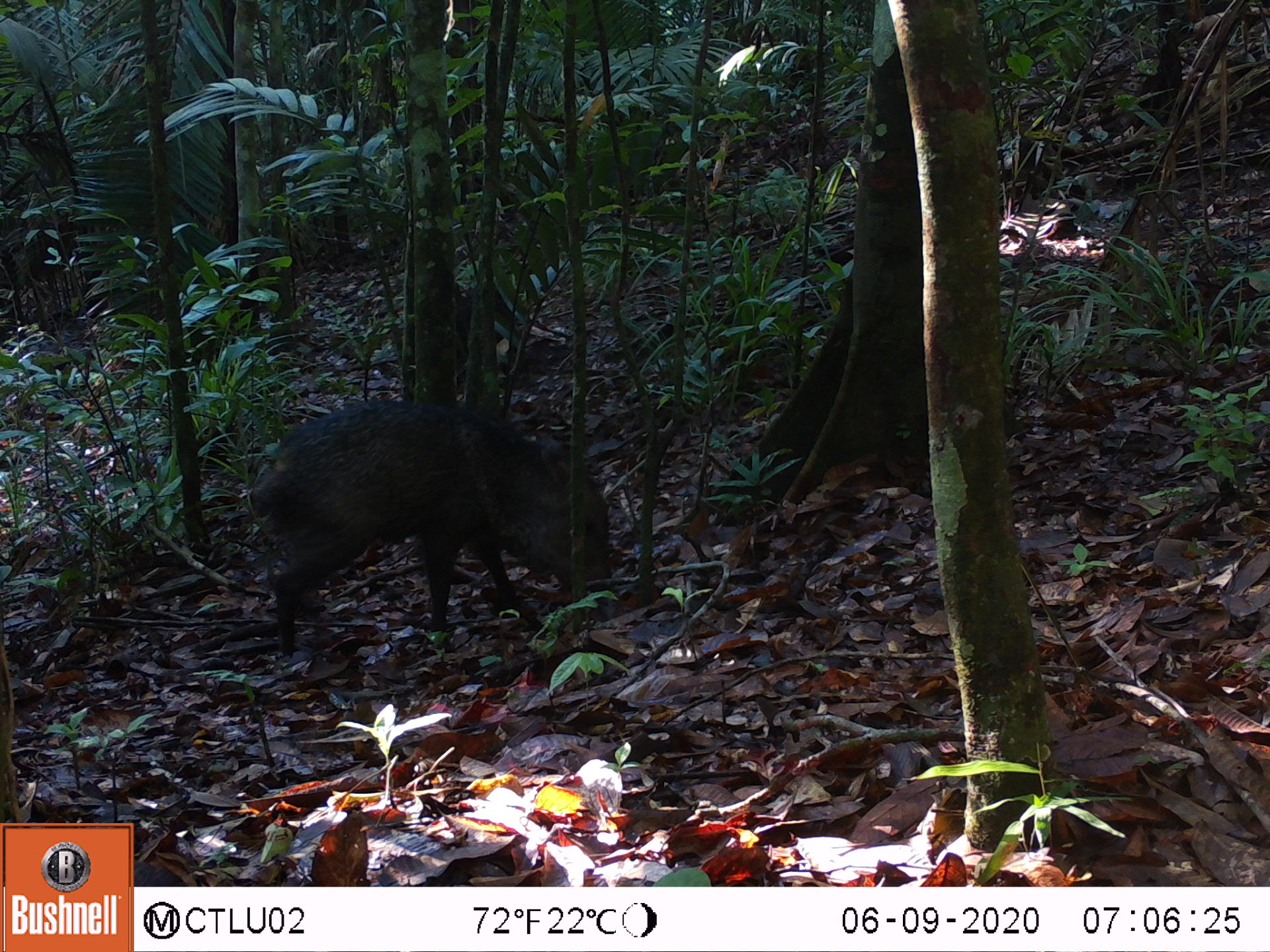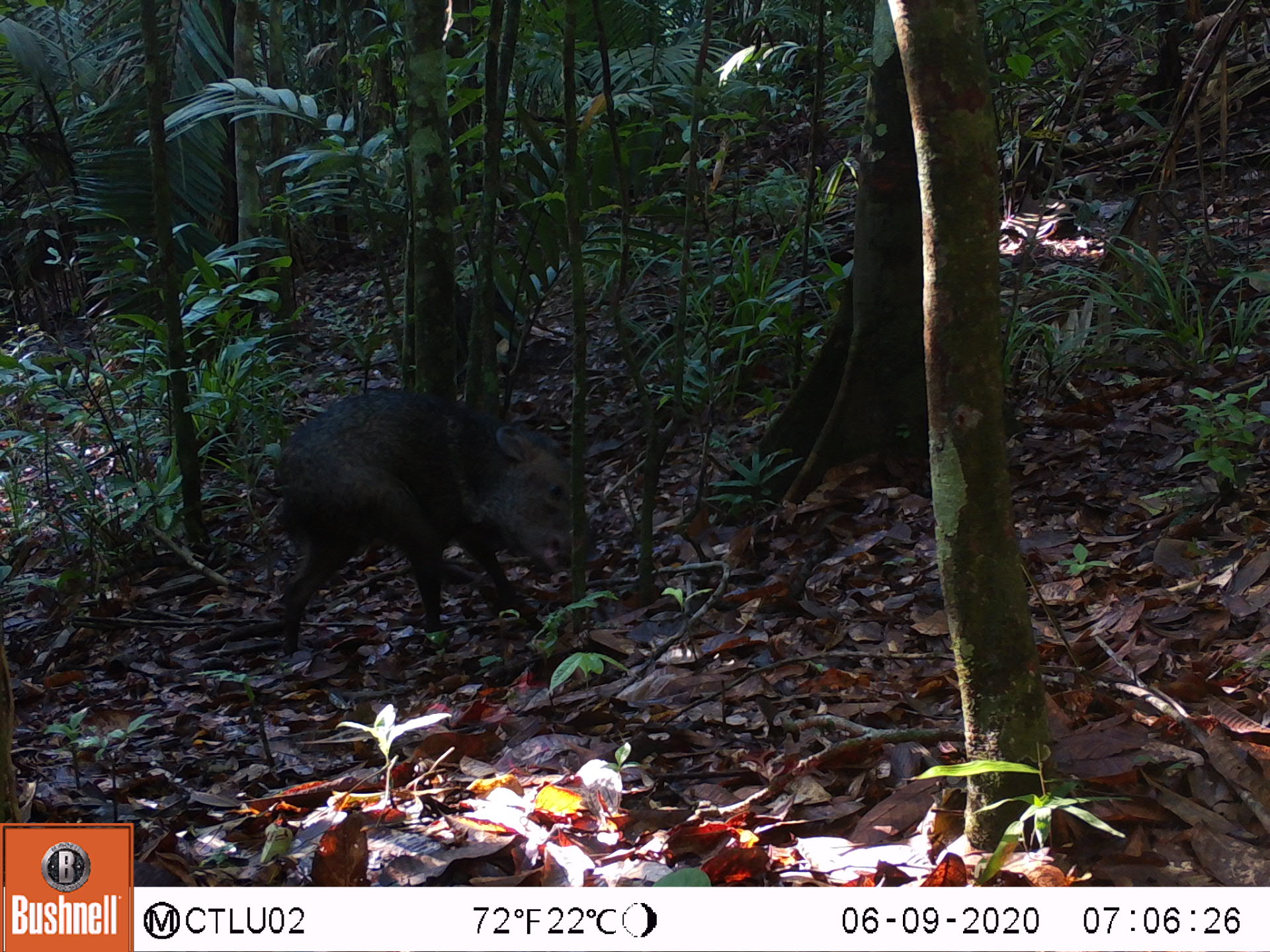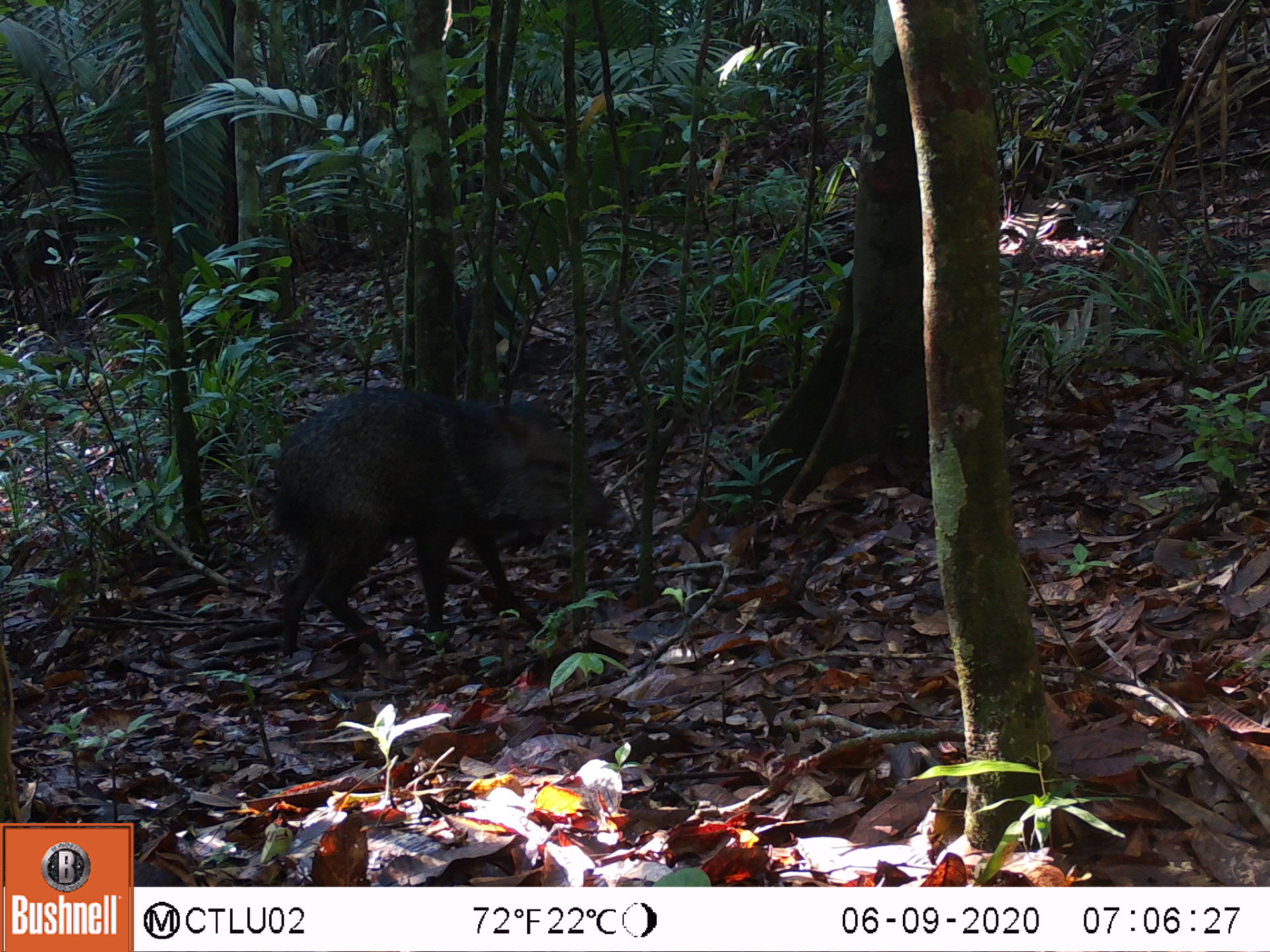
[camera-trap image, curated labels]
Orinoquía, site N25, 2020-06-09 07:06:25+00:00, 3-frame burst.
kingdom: Animalia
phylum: Chordata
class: Mammalia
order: Artiodactyla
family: Tayassuidae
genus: Pecari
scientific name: Pecari tajacu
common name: collared peccary